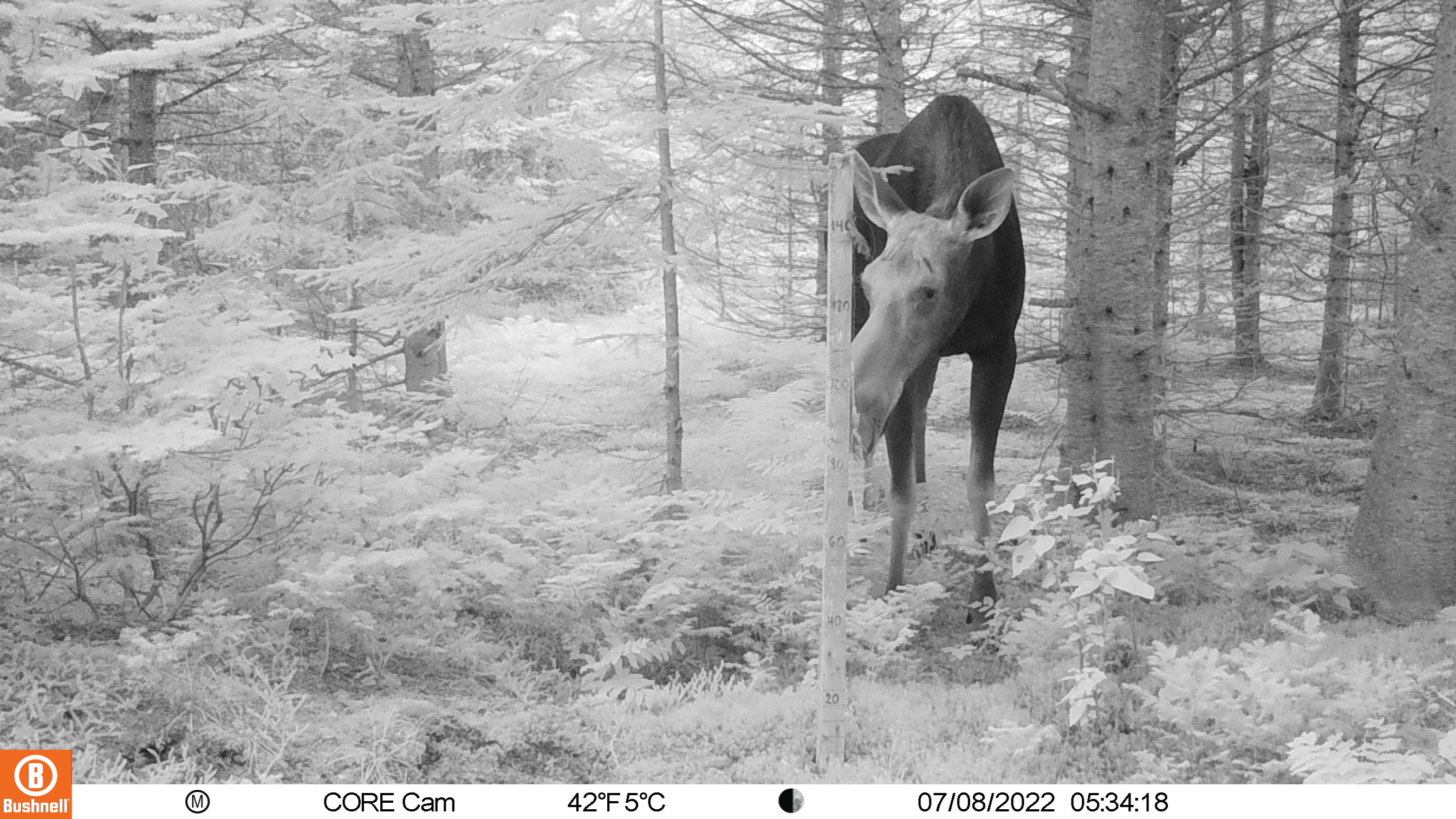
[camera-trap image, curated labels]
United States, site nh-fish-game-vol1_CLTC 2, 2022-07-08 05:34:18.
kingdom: Animalia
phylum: Chordata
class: Mammalia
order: Artiodactyla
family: Cervidae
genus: Alces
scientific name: Alces alces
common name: moose